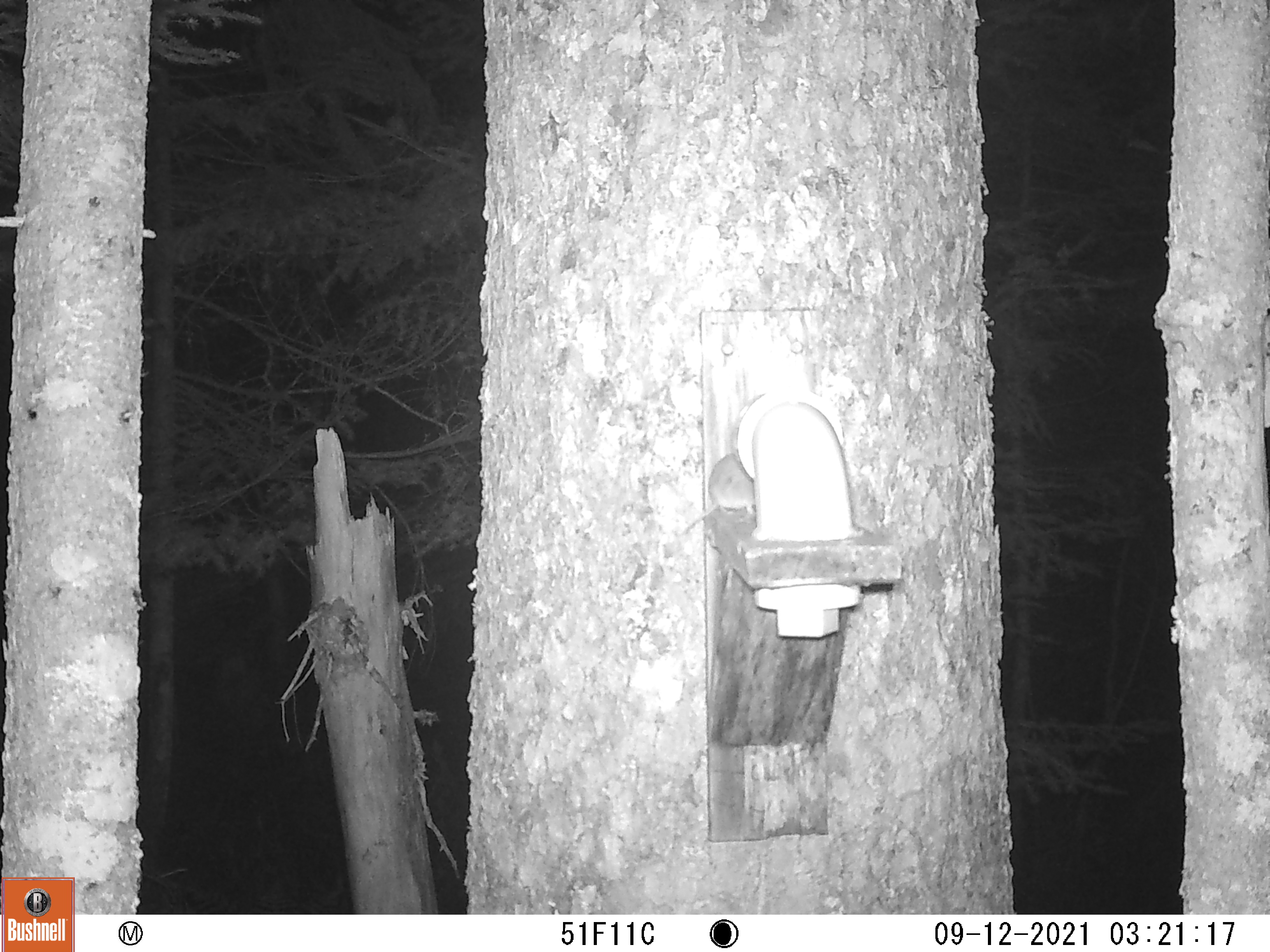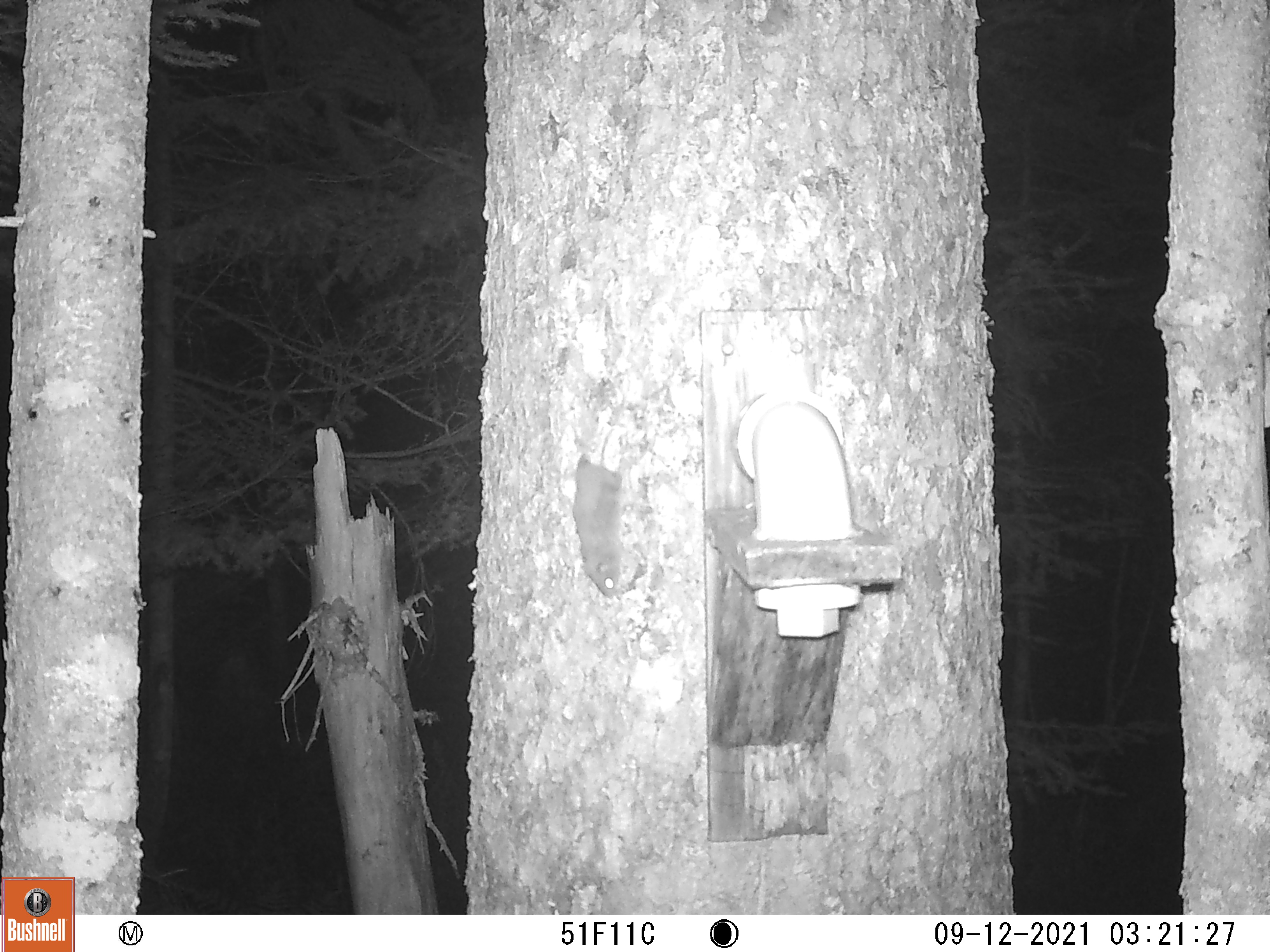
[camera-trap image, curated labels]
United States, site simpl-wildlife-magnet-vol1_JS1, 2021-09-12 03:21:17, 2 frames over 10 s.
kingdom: Animalia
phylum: Chordata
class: Mammalia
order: Rodentia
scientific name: Rodentia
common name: mouse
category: mouse sp.